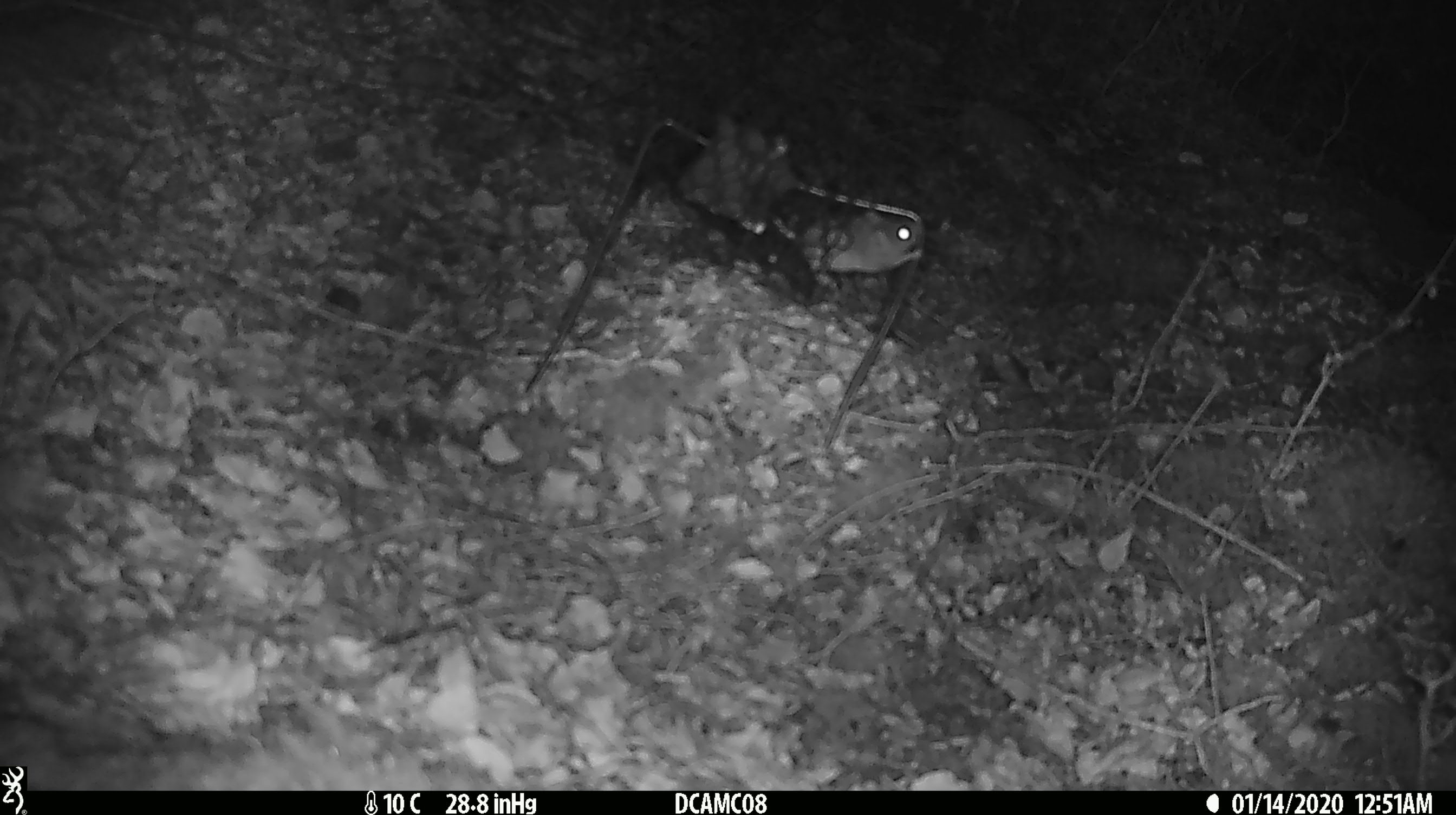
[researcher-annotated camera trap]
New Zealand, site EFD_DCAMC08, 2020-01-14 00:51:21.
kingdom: Animalia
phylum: Chordata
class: Mammalia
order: Rodentia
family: Muridae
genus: Mus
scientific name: Mus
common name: mouse